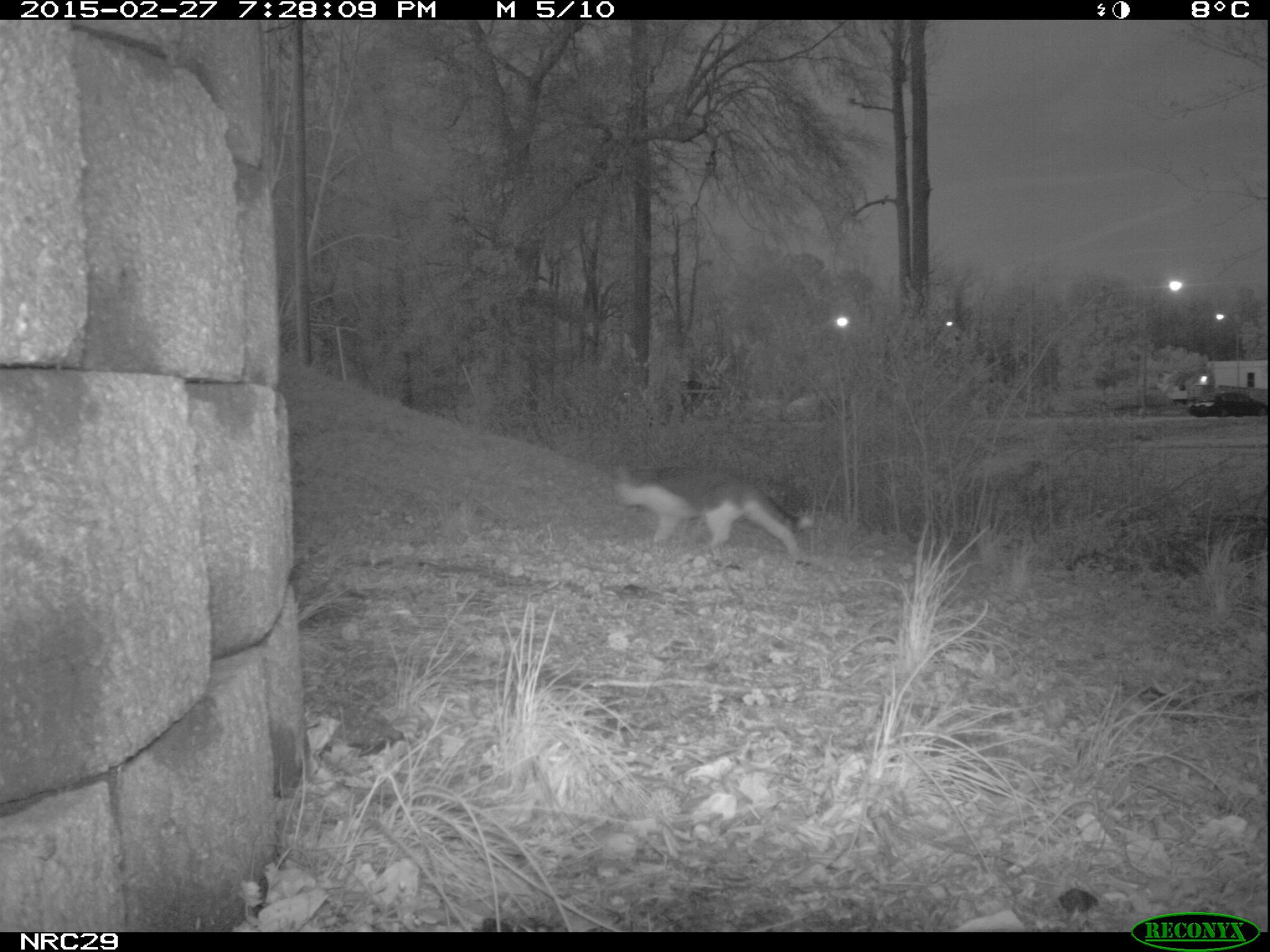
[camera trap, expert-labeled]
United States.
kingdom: Animalia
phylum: Chordata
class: Mammalia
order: Carnivora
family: Felidae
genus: Felis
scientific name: Felis catus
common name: domestic cat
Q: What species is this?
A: Domestic Cat (Felis catus).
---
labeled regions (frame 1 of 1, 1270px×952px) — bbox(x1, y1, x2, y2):
Domestic Cat: bbox(602, 448, 829, 576)